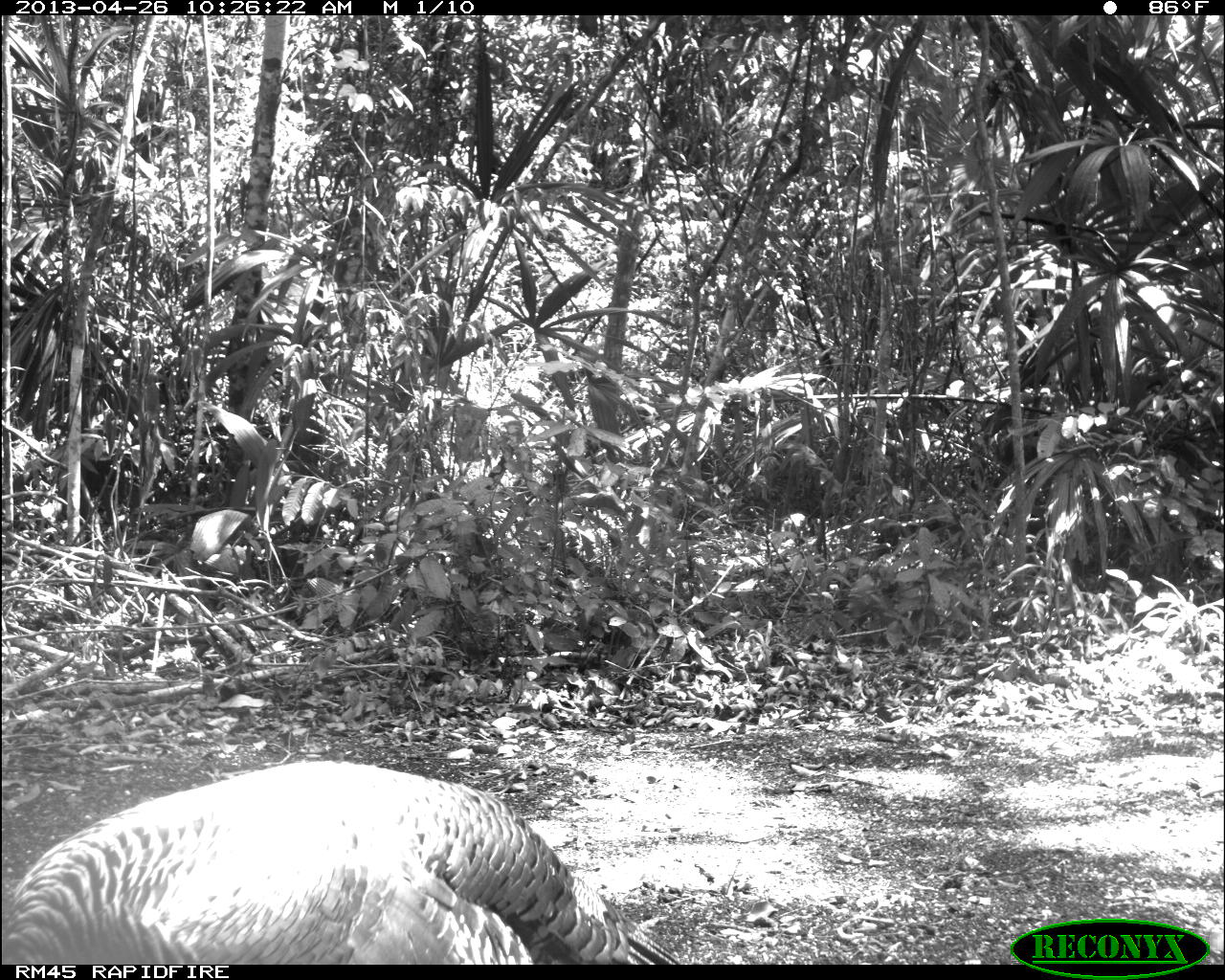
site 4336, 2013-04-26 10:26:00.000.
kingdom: Animalia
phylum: Chordata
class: Aves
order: Galliformes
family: Phasianidae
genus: Meleagris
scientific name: Meleagris ocellata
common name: ocellated turkey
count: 1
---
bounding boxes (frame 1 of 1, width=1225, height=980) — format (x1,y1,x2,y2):
meleagris ocellata: (0,752,685,963)